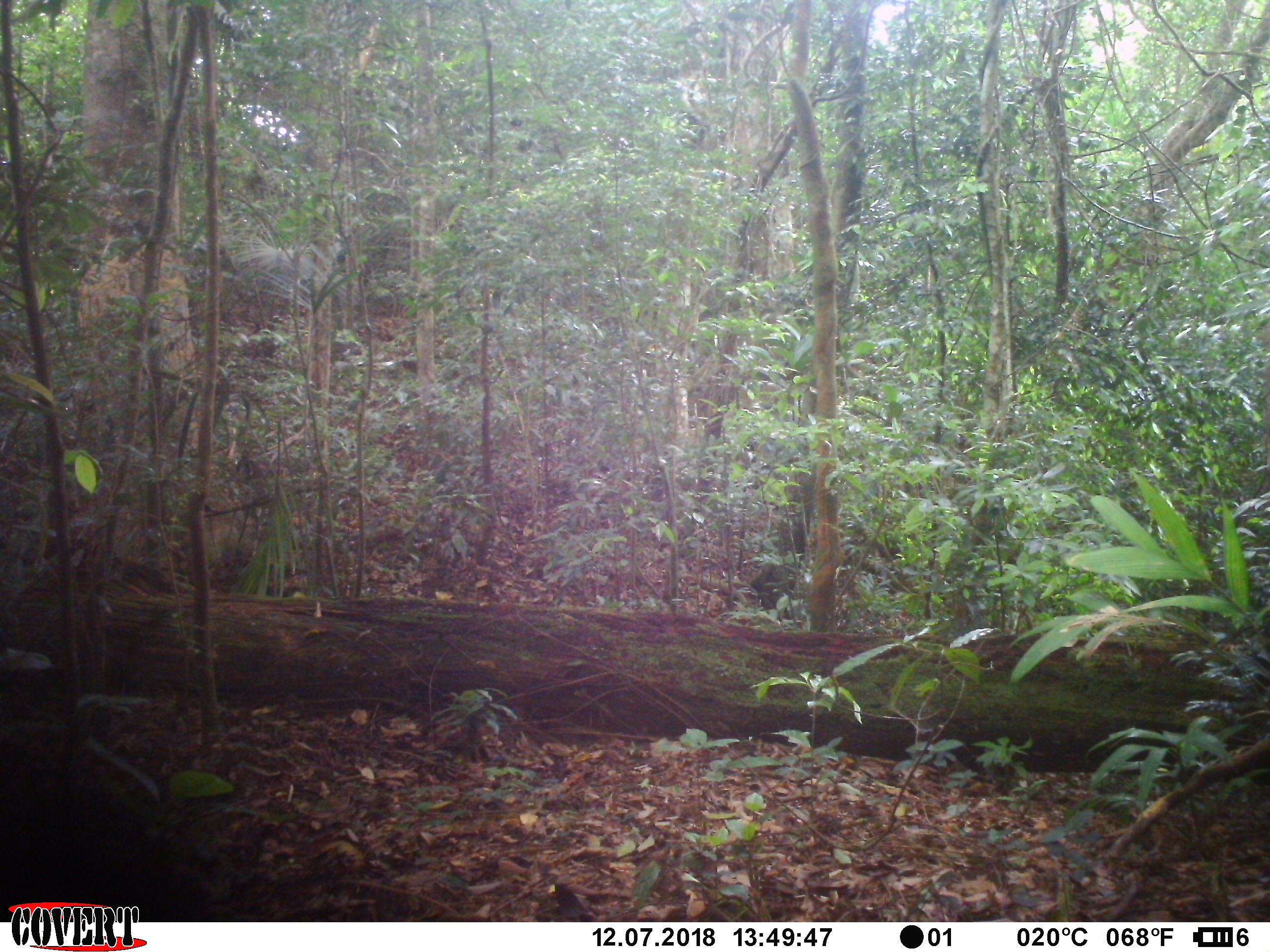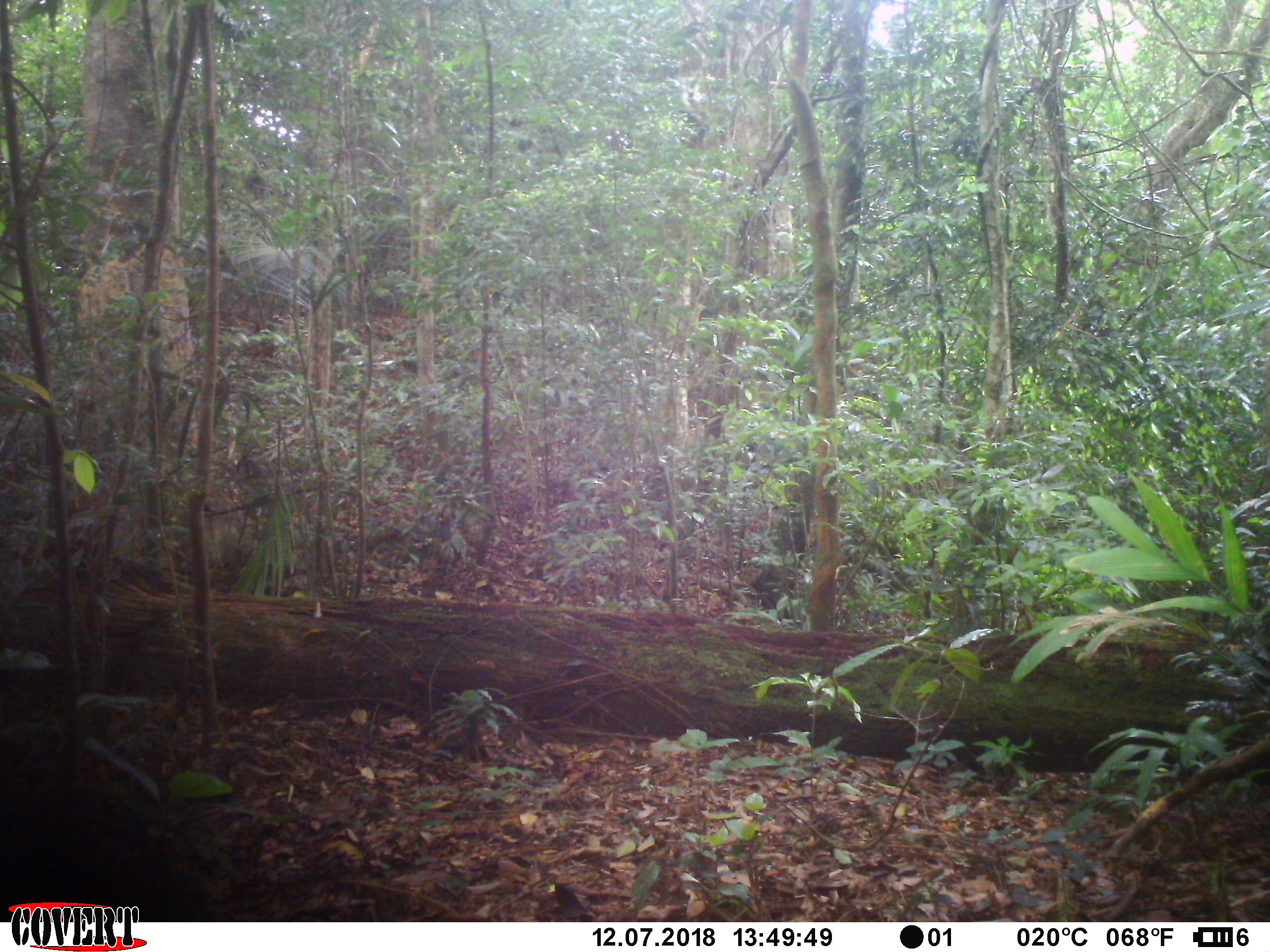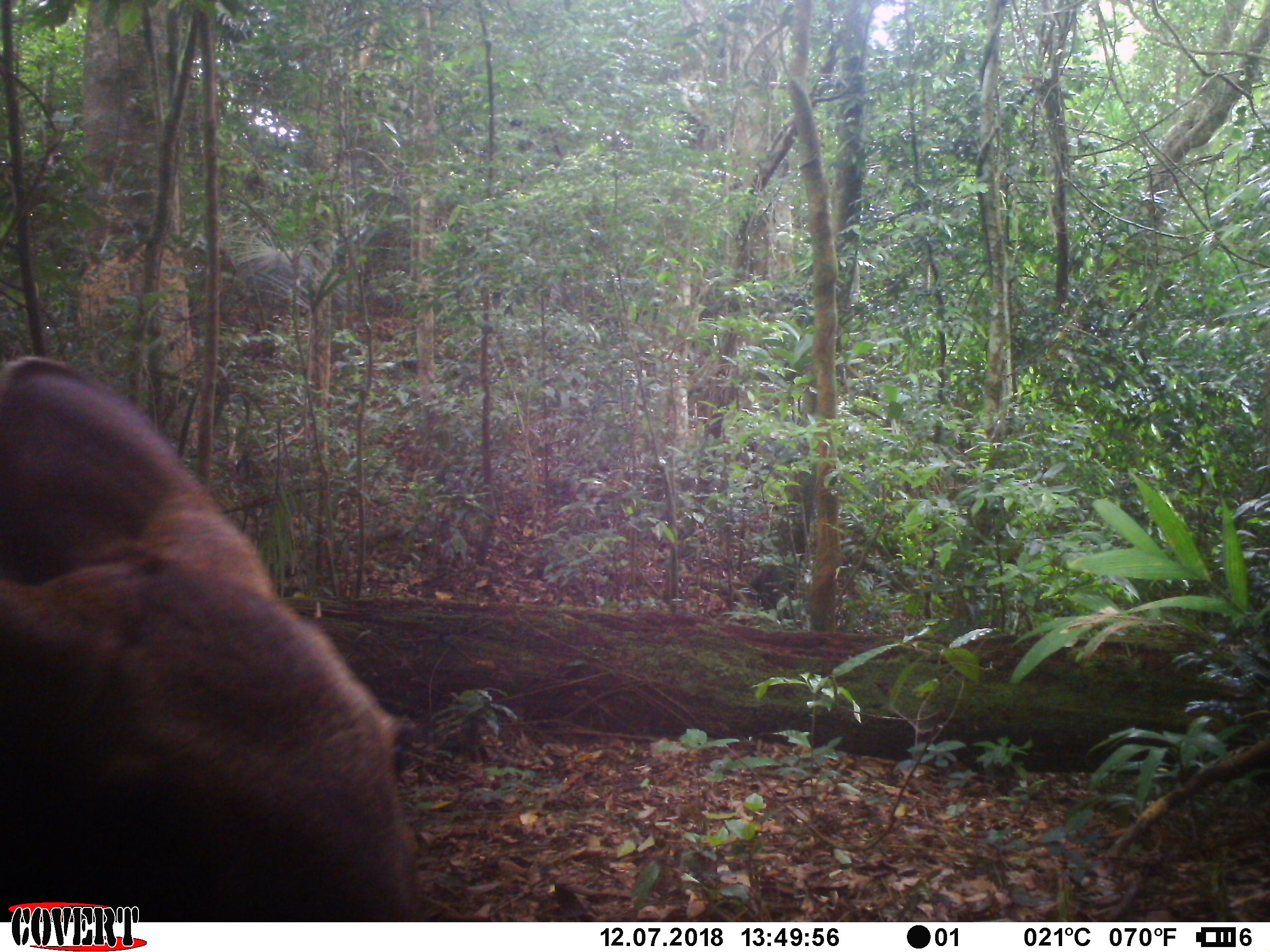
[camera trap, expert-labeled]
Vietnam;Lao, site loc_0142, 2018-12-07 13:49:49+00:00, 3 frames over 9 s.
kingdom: Animalia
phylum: Chordata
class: Mammalia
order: Artiodactyla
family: Cervidae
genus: Rusa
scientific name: Rusa unicolor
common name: sambar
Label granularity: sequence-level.